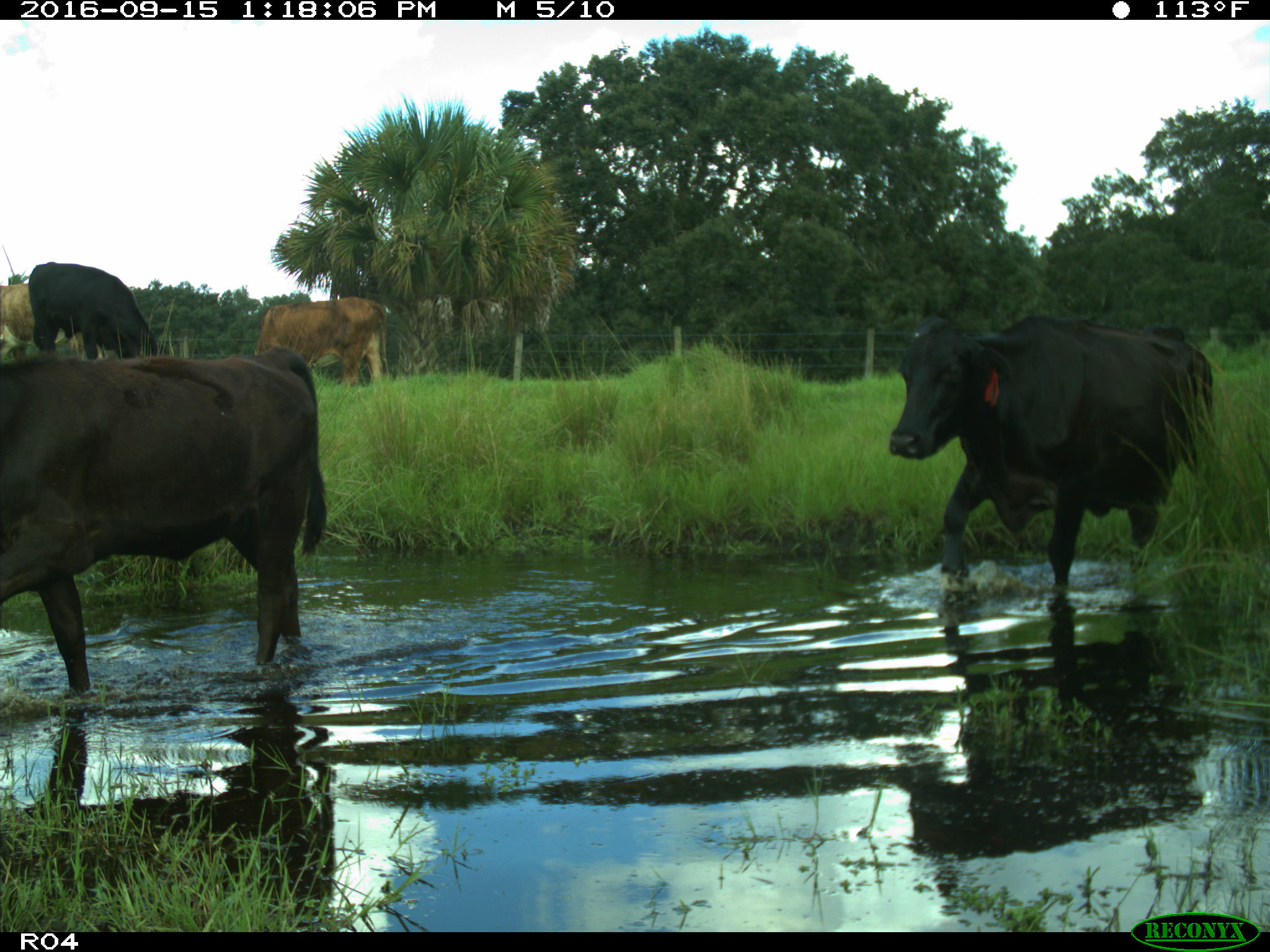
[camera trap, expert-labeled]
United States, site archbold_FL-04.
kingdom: Animalia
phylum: Chordata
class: Mammalia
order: Artiodactyla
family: Bovidae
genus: Bos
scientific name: Bos taurus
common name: domestic cow